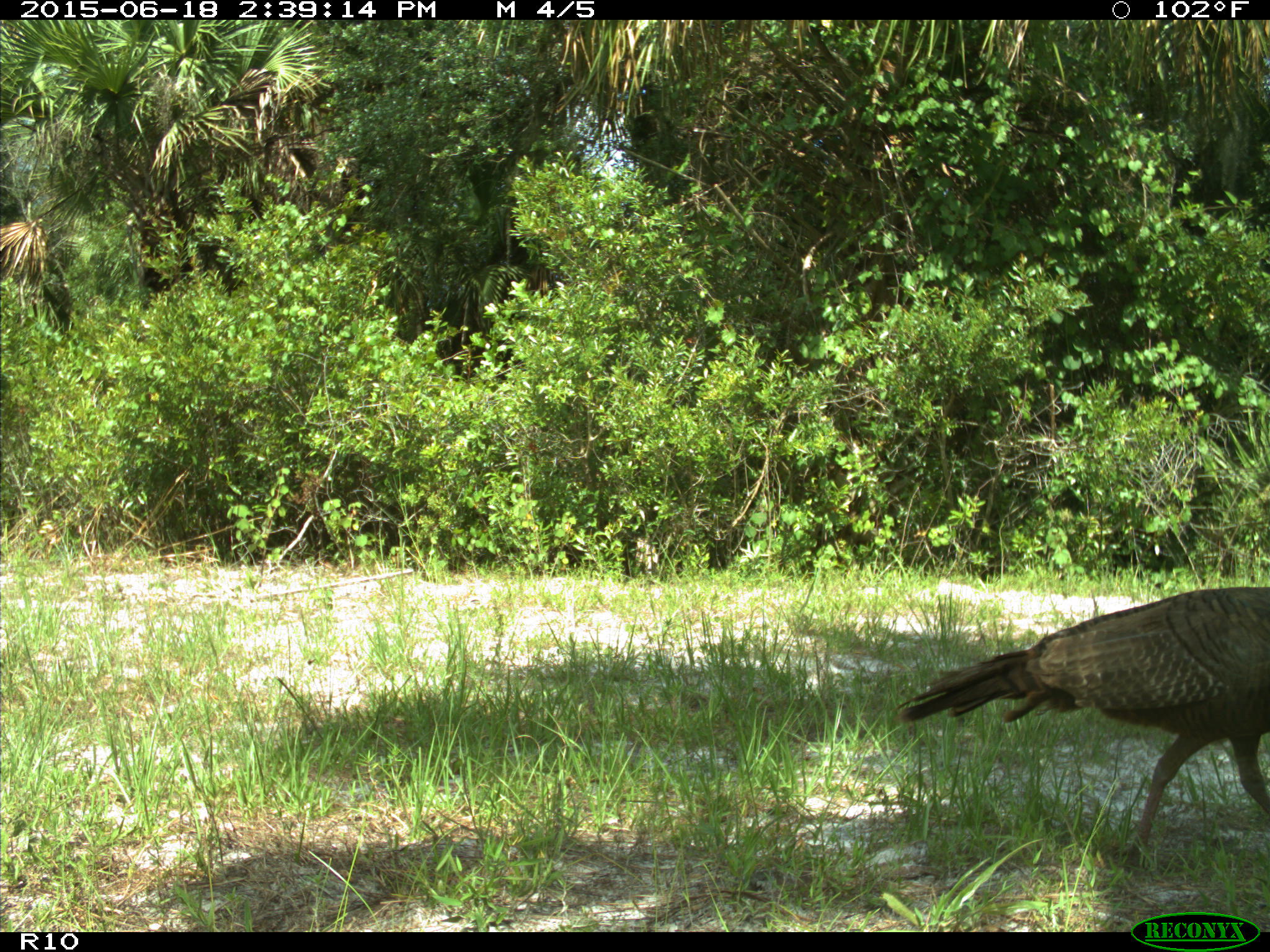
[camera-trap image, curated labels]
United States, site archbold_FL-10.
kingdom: Animalia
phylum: Chordata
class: Aves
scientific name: Aves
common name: birds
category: unidentified bird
Unidentified bird (birds) (Aves).